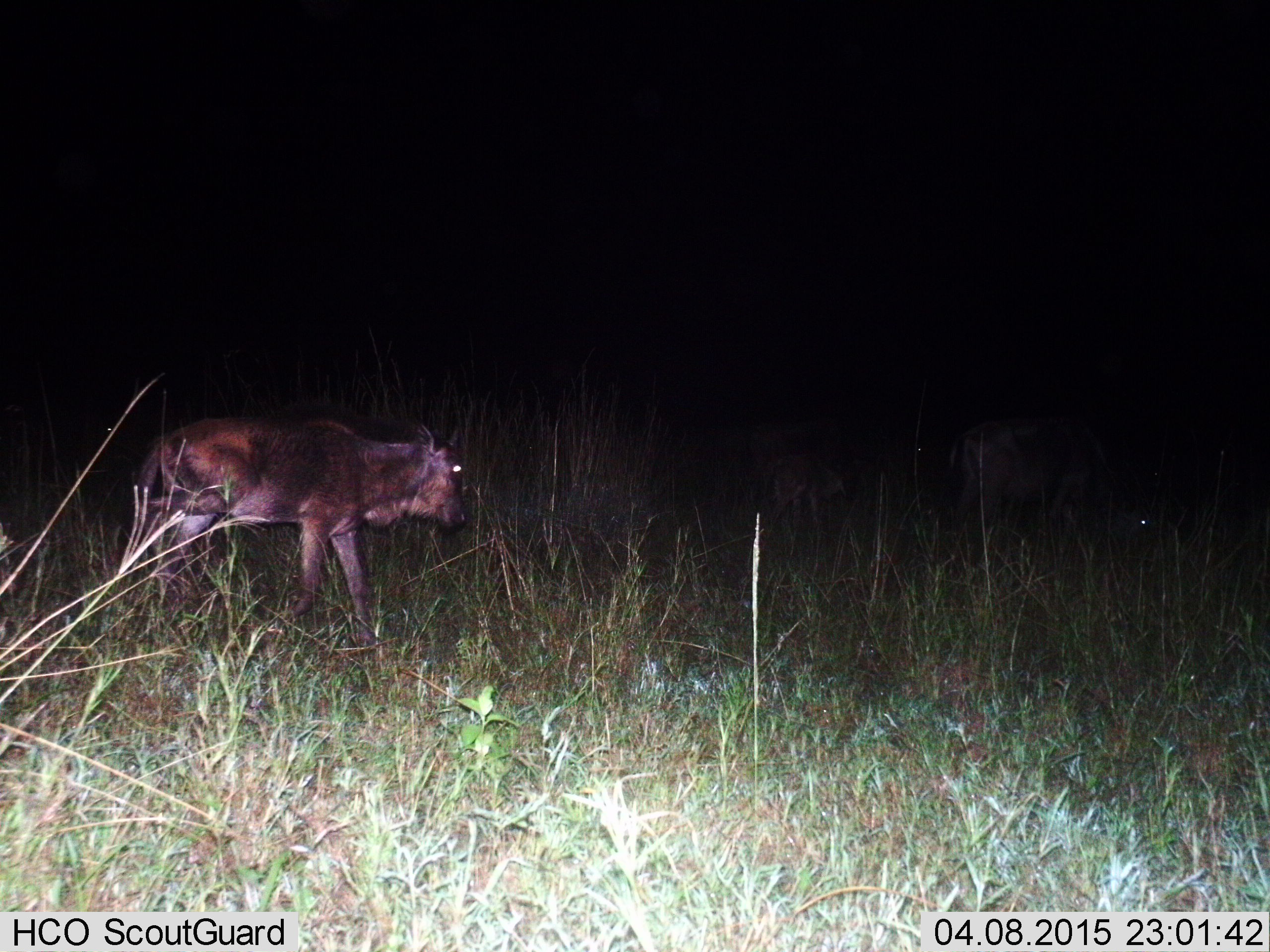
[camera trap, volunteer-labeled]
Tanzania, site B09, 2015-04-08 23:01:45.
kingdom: Animalia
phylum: Chordata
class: Mammalia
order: Artiodactyla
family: Bovidae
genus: Connochaetes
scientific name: Connochaetes taurinus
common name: blue wildebeest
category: wildebeest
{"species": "wildebeest (blue wildebeest) (Connochaetes taurinus)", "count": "1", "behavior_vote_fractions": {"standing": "30%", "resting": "10%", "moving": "60%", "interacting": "0%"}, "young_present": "90%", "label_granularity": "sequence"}